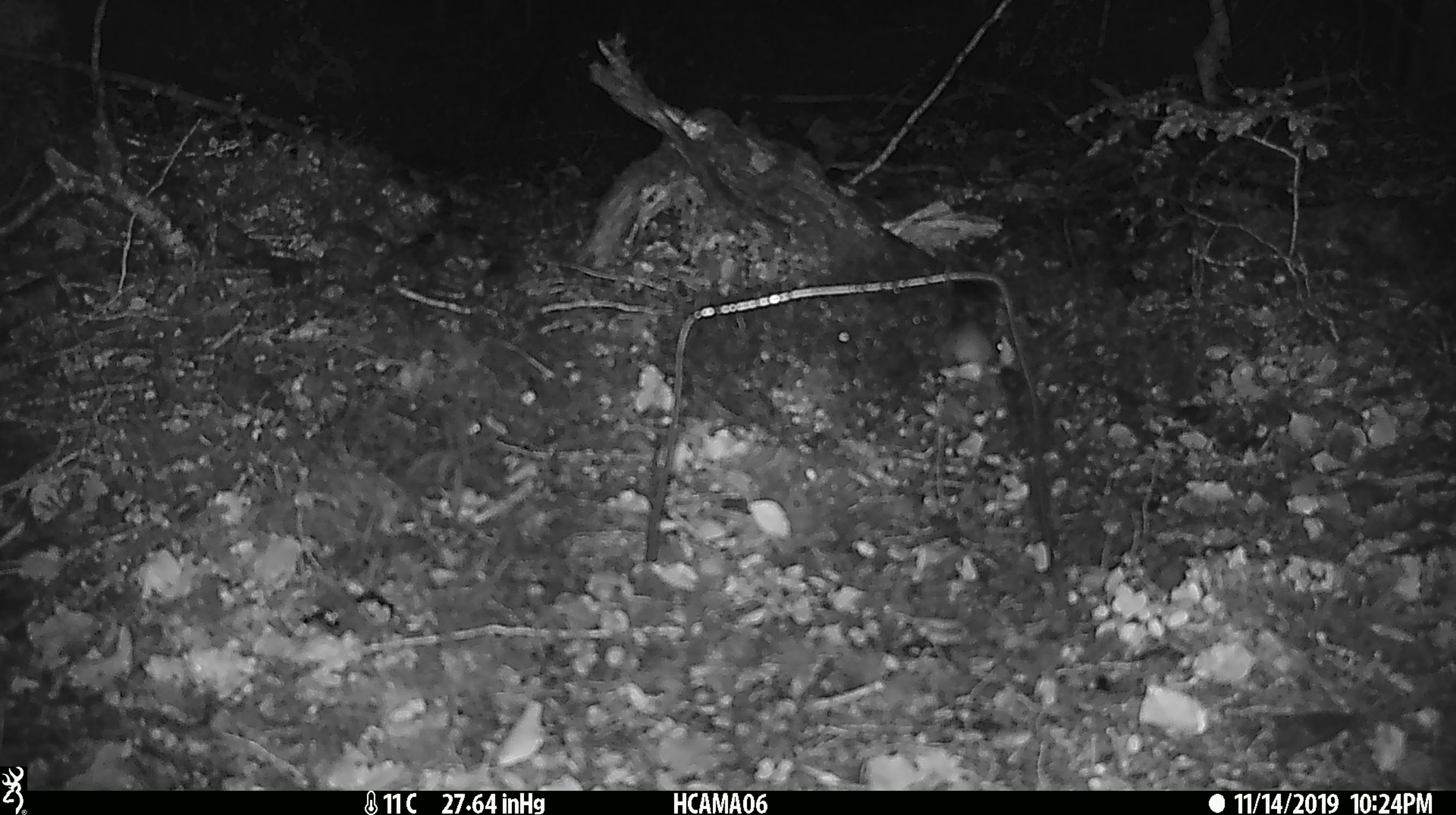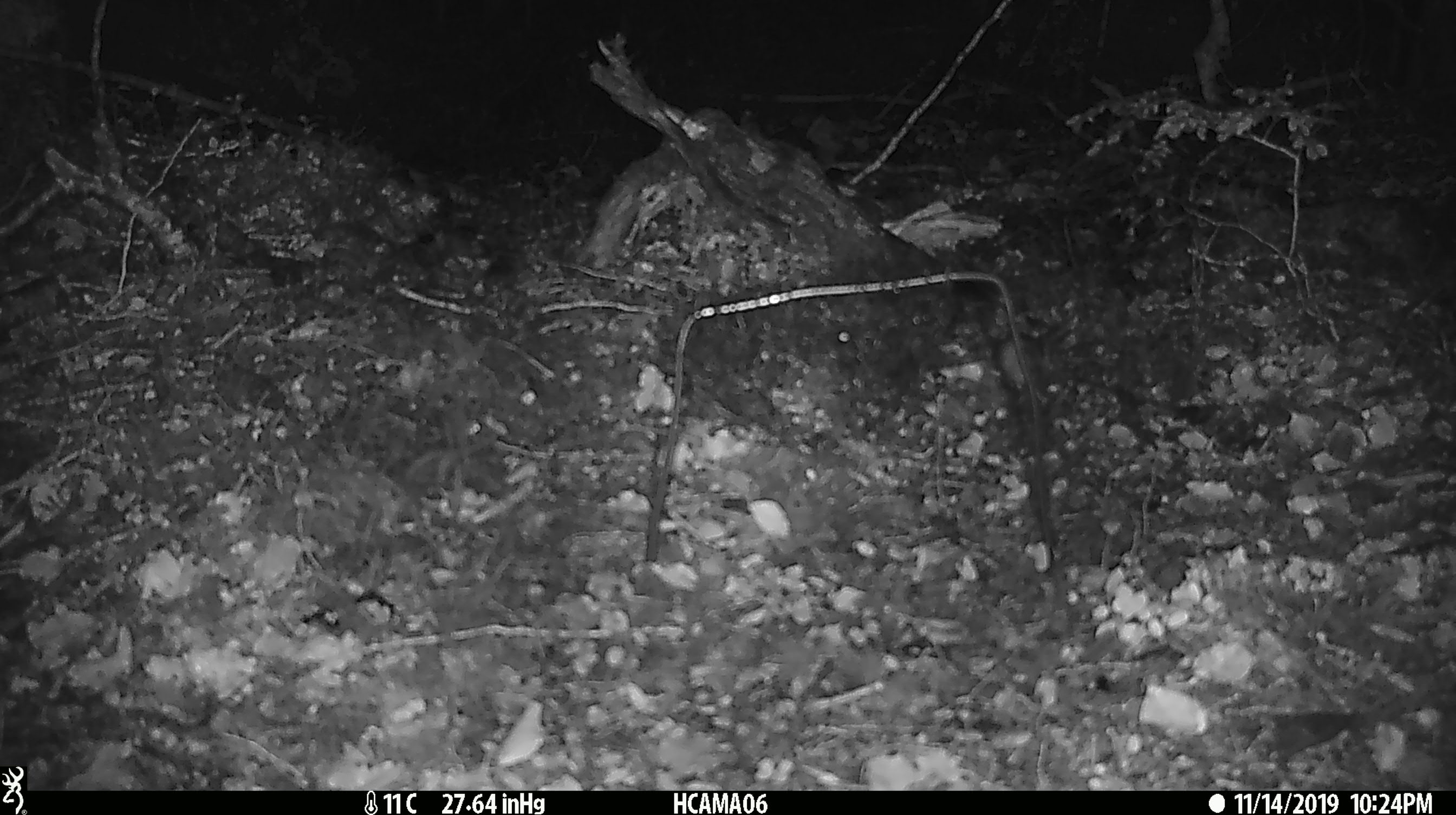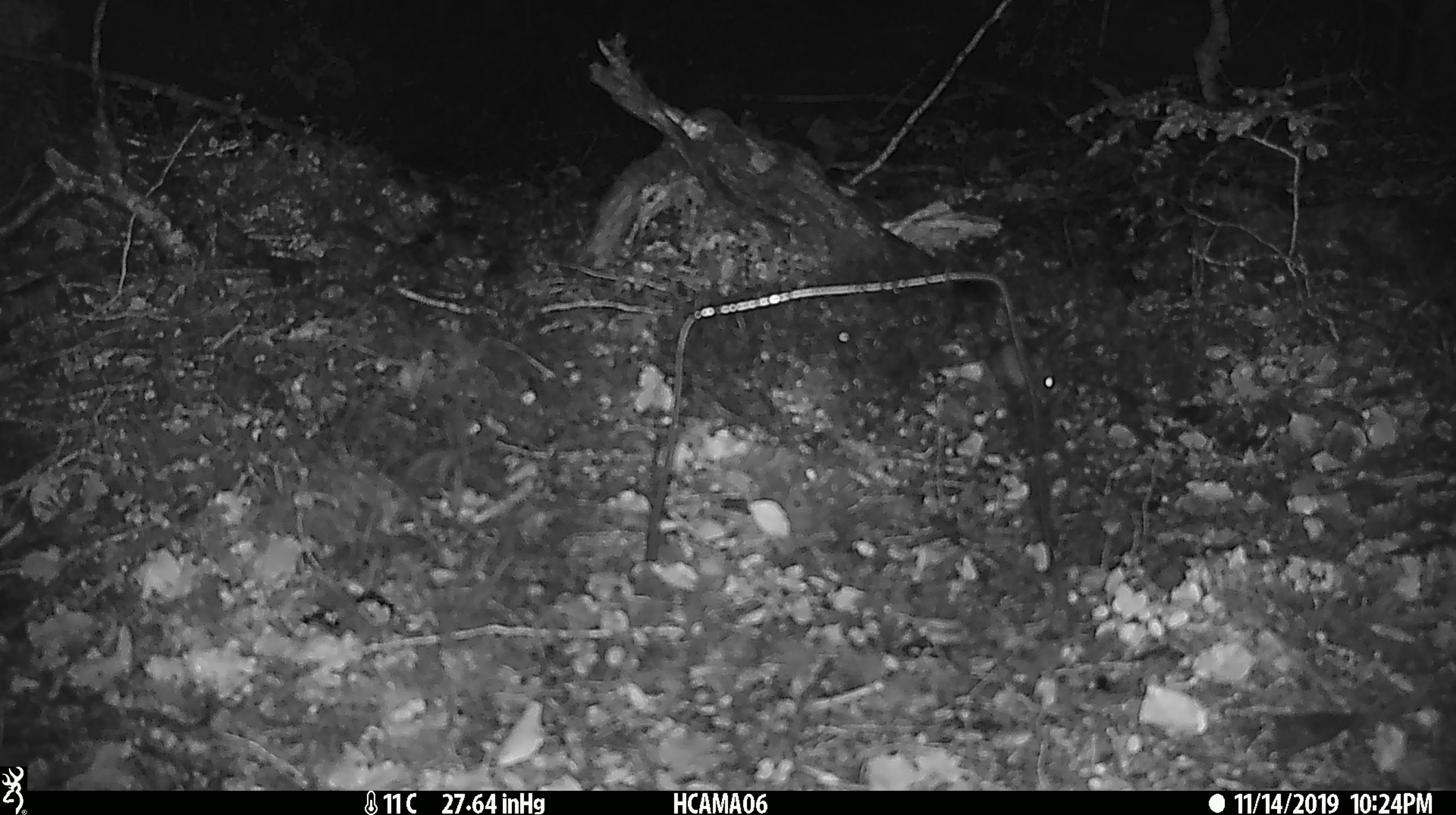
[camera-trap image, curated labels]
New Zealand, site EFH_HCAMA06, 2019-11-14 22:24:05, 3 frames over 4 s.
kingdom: Animalia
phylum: Chordata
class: Mammalia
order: Rodentia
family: Muridae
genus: Mus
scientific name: Mus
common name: mouse